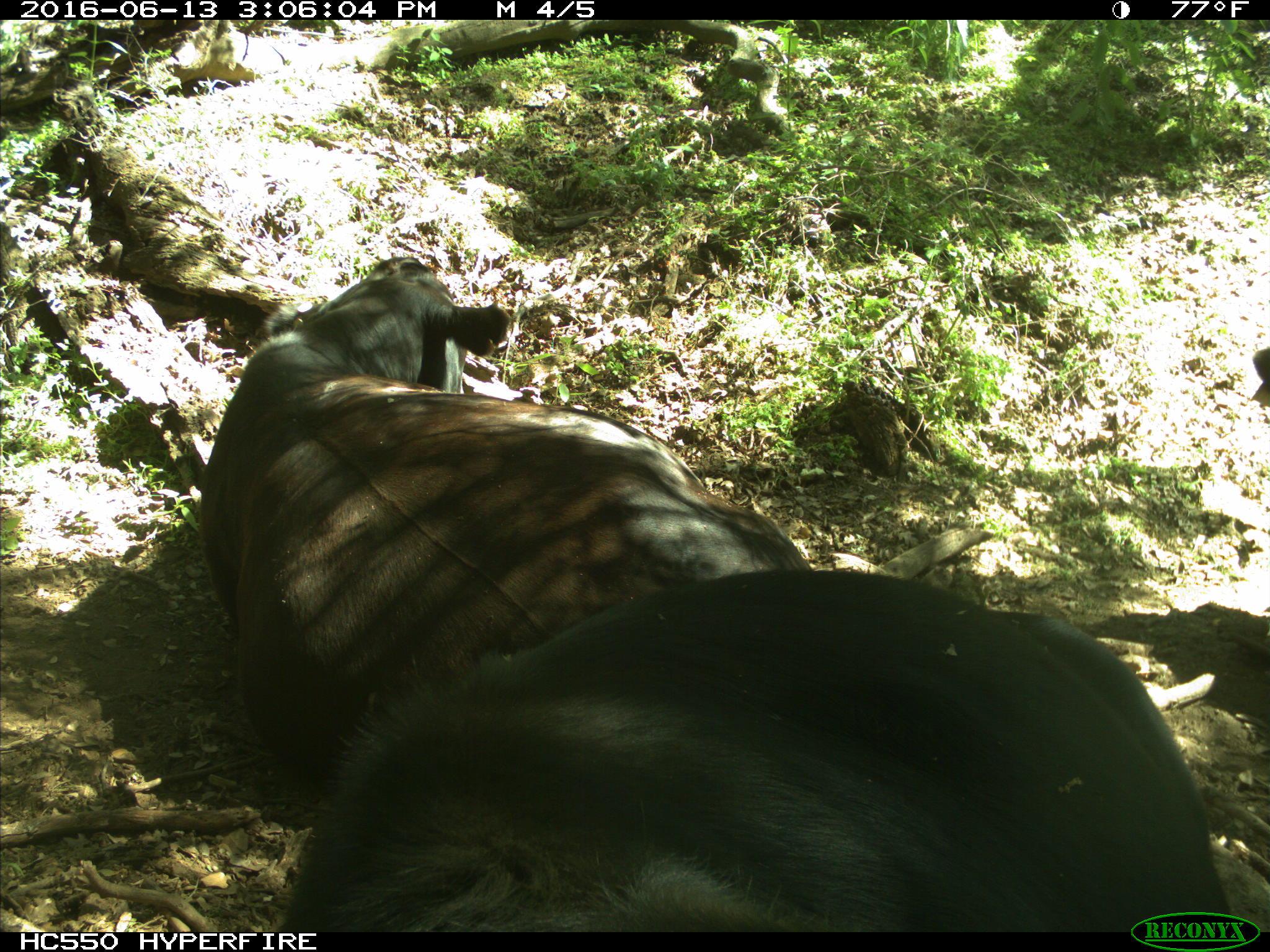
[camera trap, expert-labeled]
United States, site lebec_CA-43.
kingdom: Animalia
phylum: Chordata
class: Mammalia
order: Artiodactyla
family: Bovidae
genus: Bos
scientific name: Bos taurus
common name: domestic cow